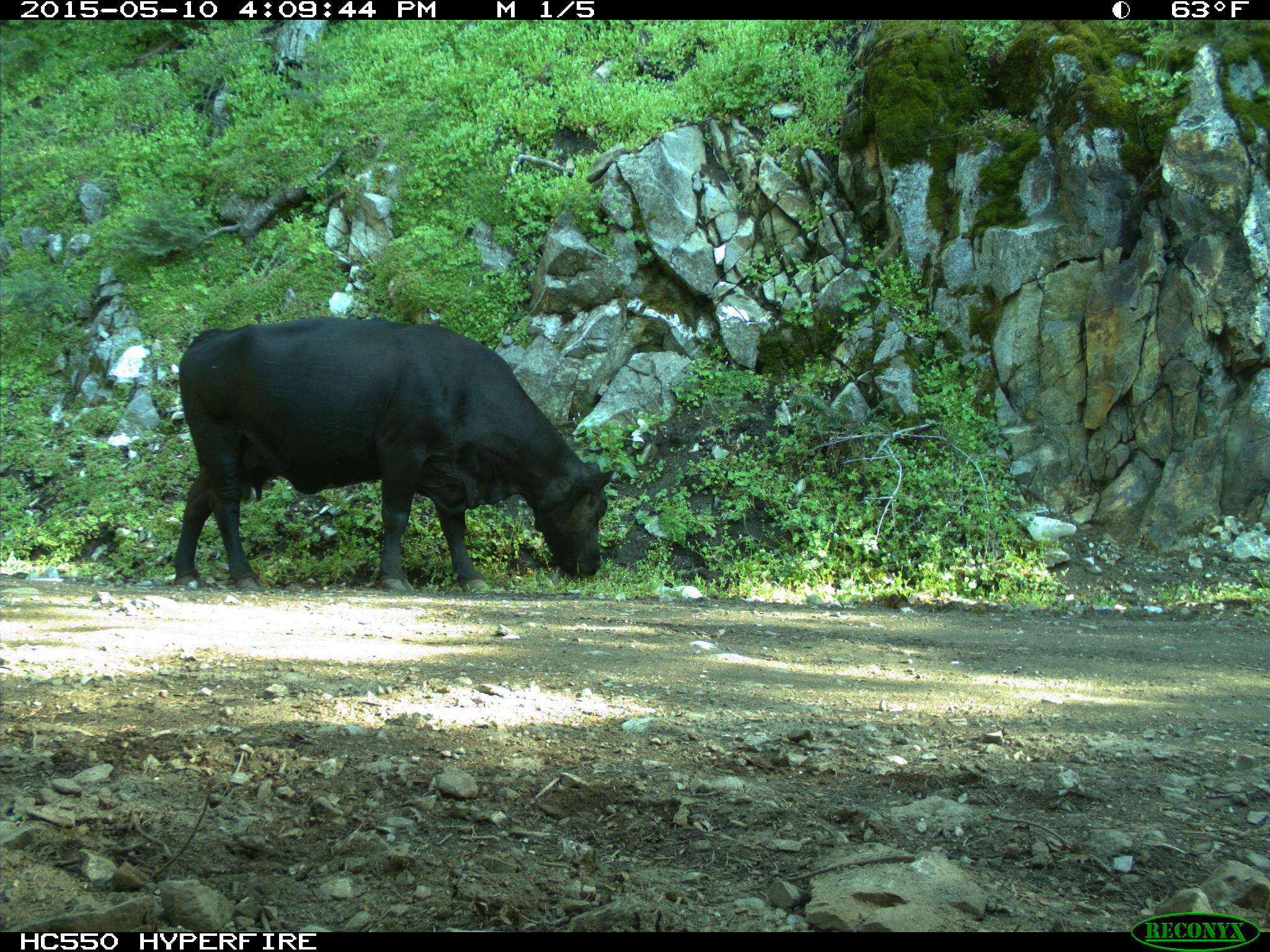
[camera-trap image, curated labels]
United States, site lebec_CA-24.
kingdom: Animalia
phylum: Chordata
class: Mammalia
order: Artiodactyla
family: Bovidae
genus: Bos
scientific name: Bos taurus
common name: domestic cow